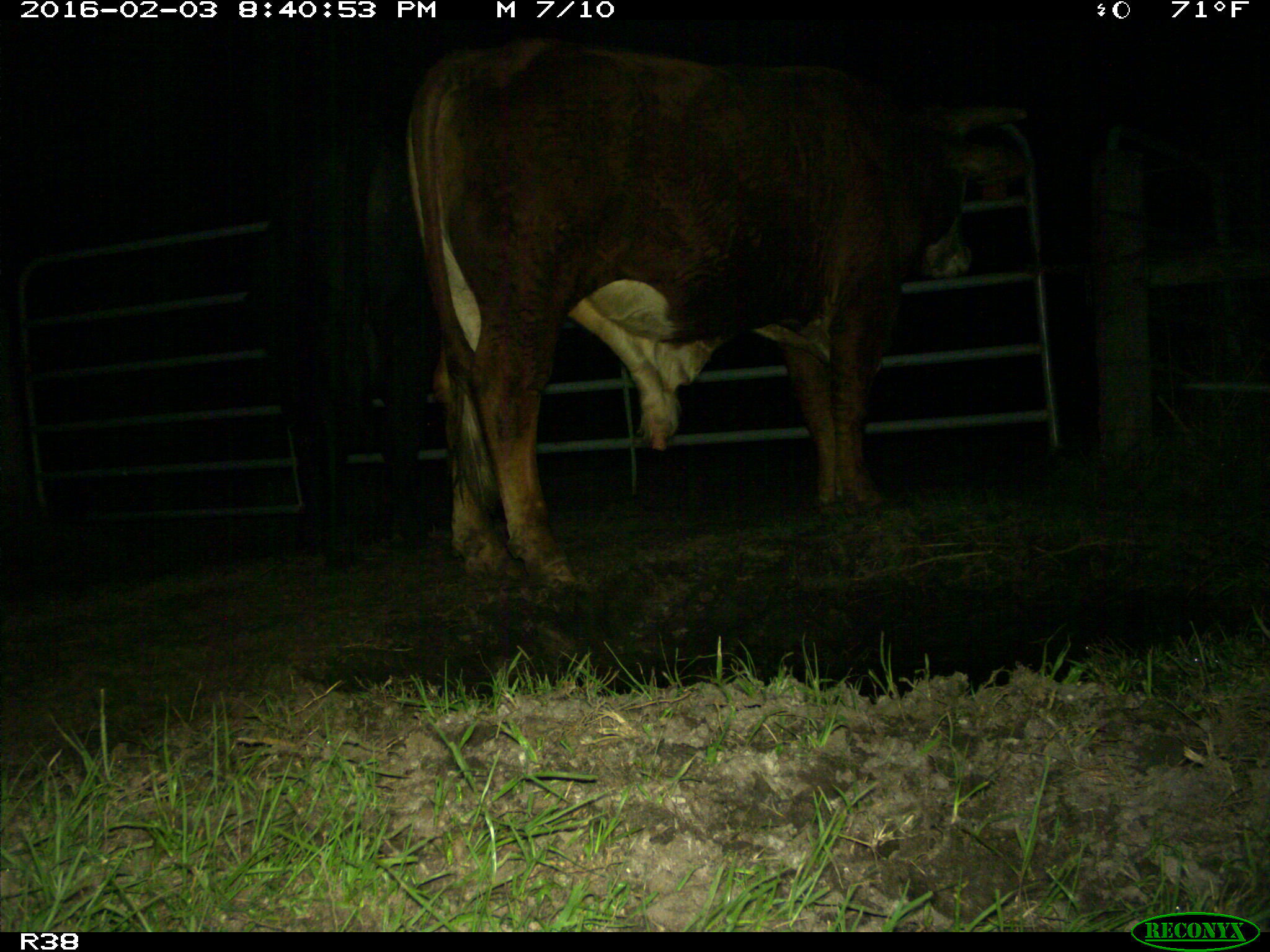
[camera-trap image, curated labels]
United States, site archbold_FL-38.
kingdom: Animalia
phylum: Chordata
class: Mammalia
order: Artiodactyla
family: Bovidae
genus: Bos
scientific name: Bos taurus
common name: domestic cow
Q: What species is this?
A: Bos taurus (domestic cow).